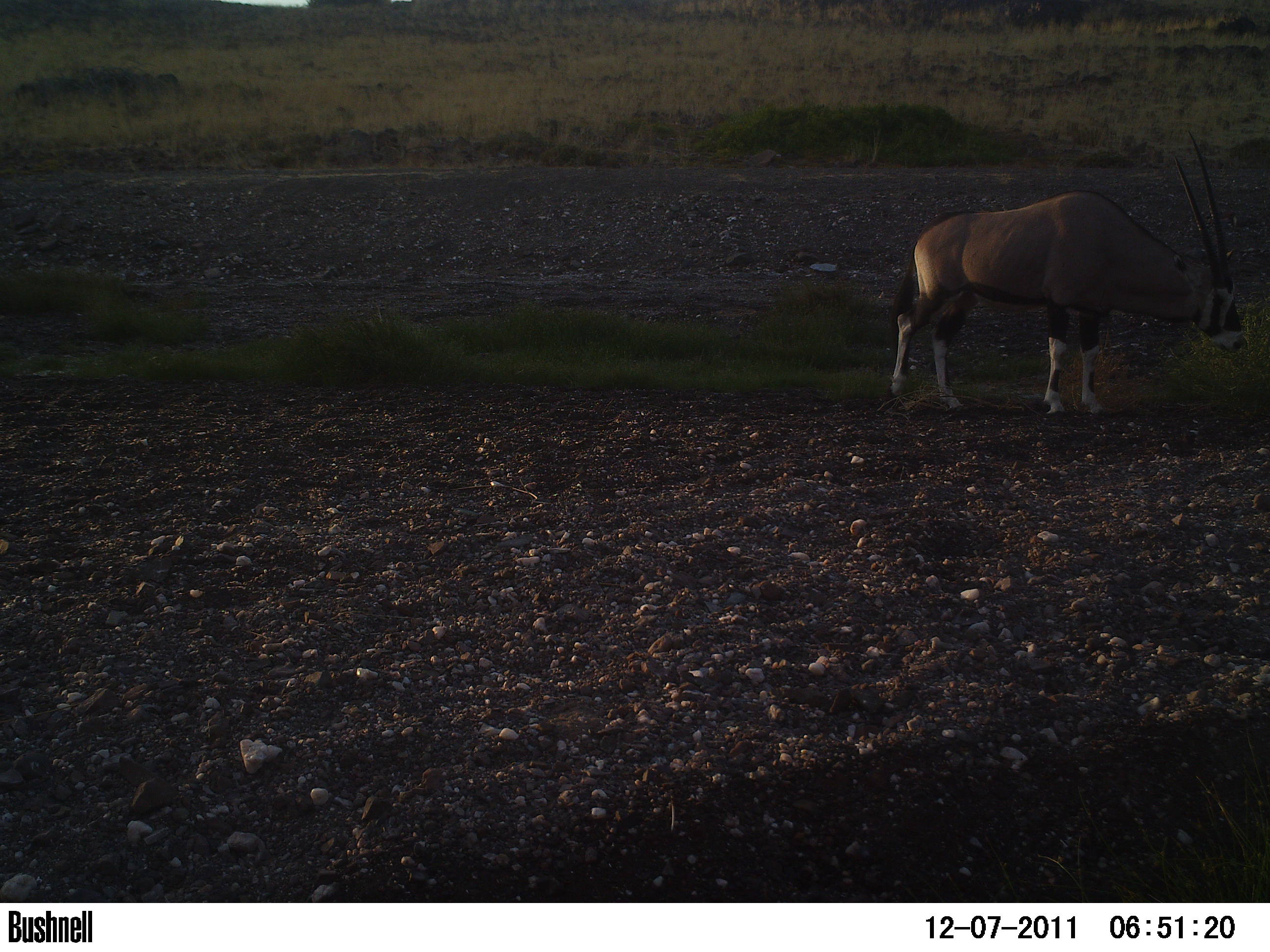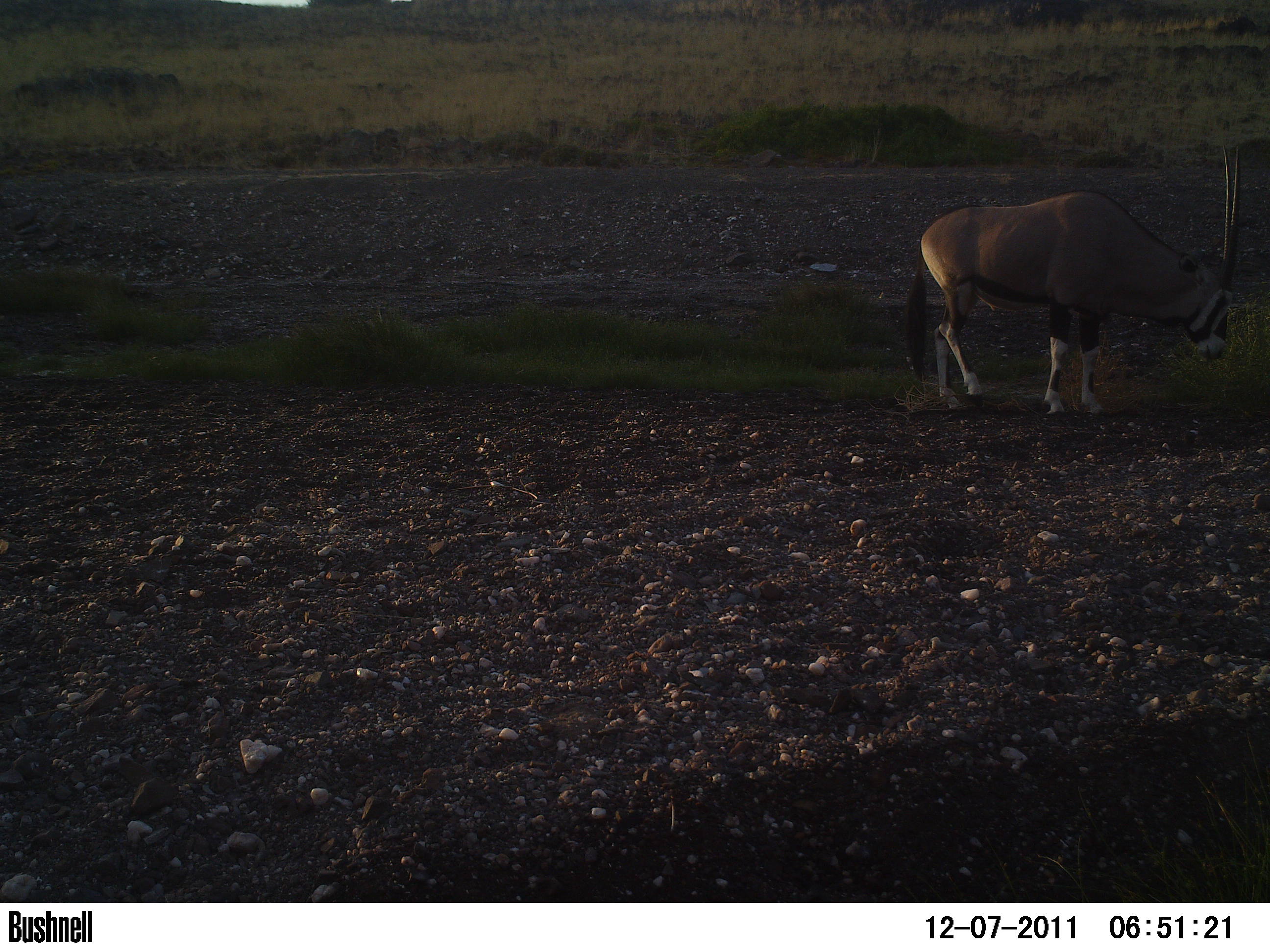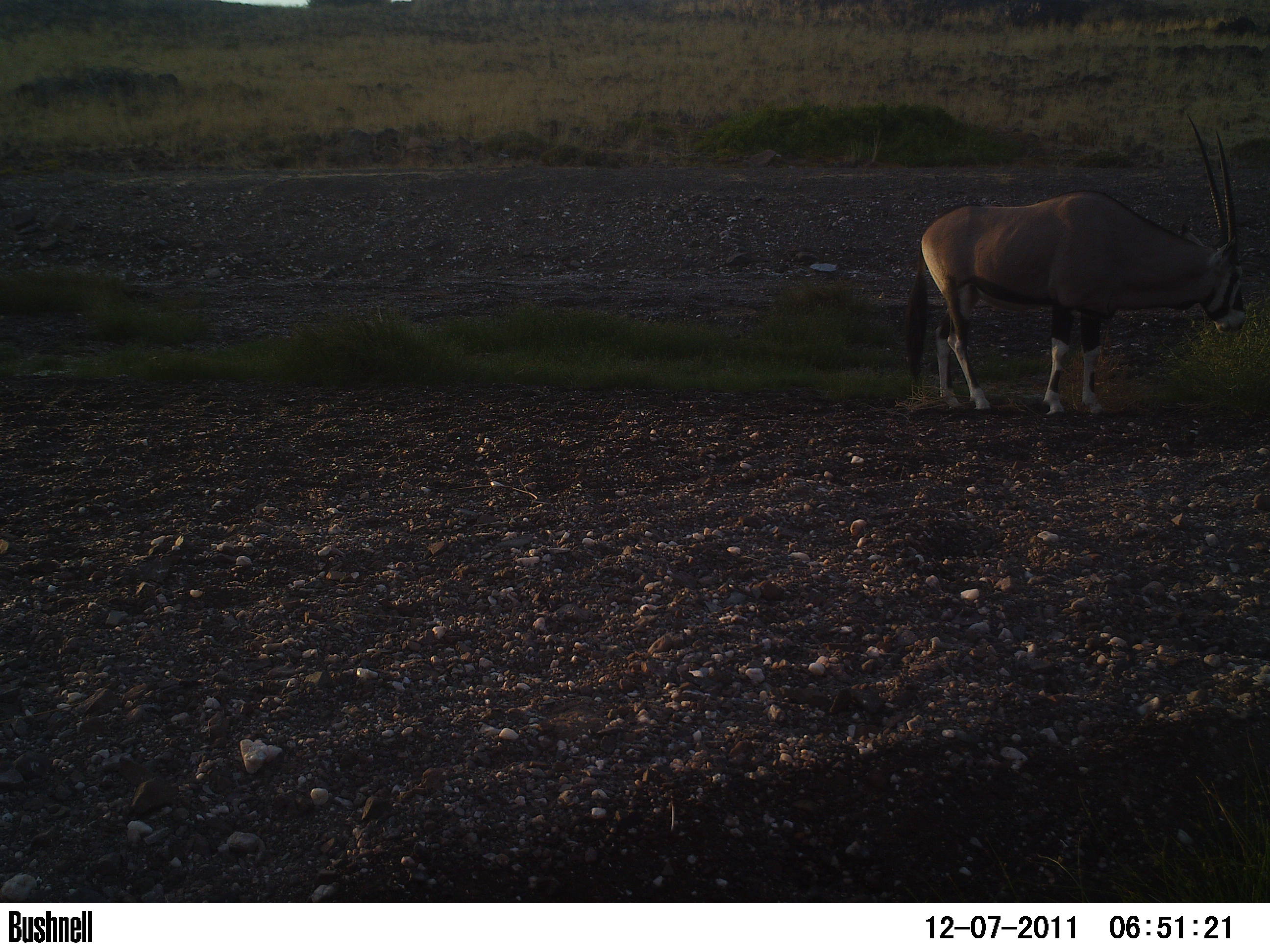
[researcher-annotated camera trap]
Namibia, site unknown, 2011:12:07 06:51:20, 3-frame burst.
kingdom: Animalia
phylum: Chordata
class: Mammalia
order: Artiodactyla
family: Bovidae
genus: Oryx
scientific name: Oryx gazella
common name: gemsbok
Oryx gazella (gemsbok).